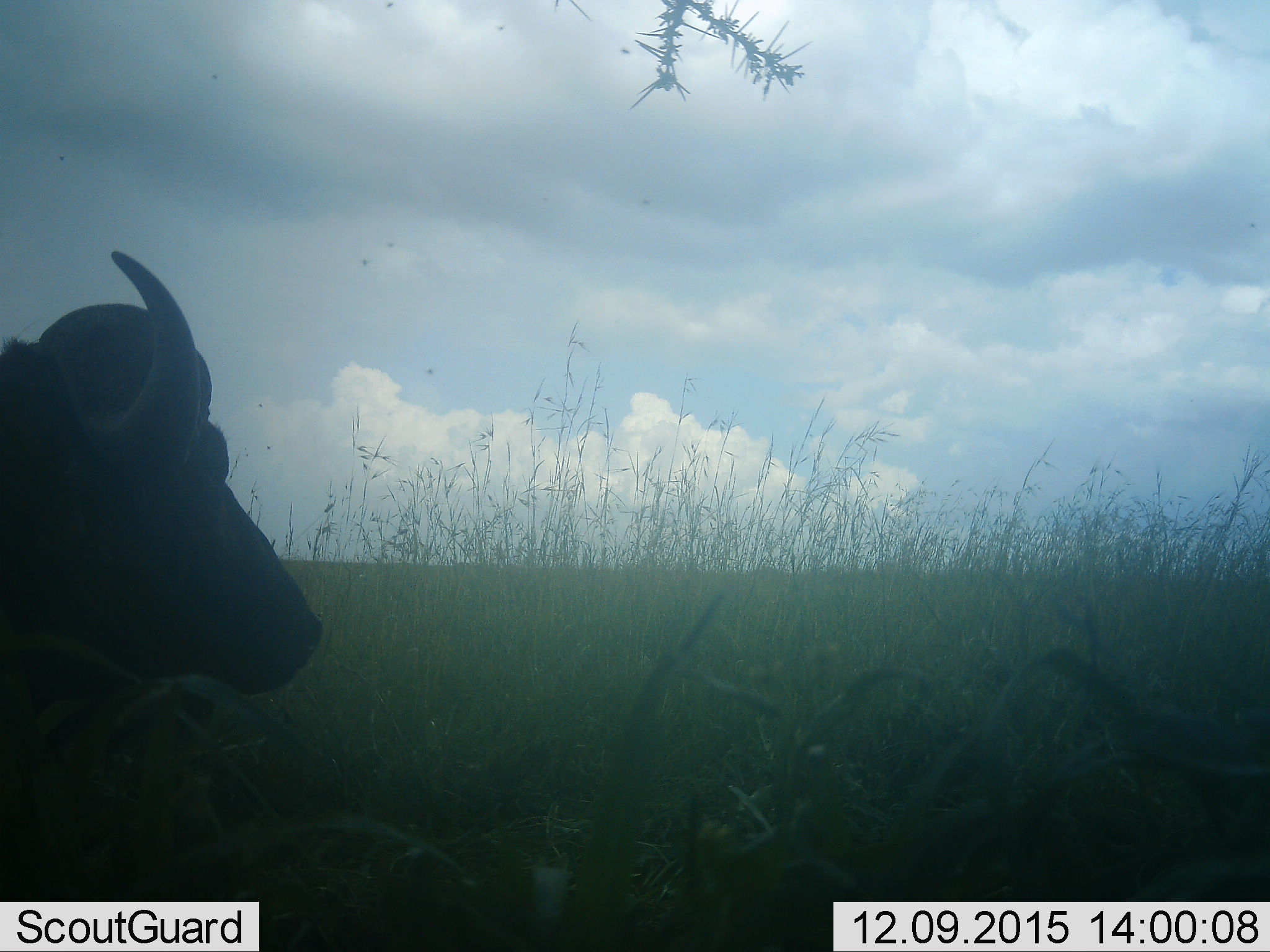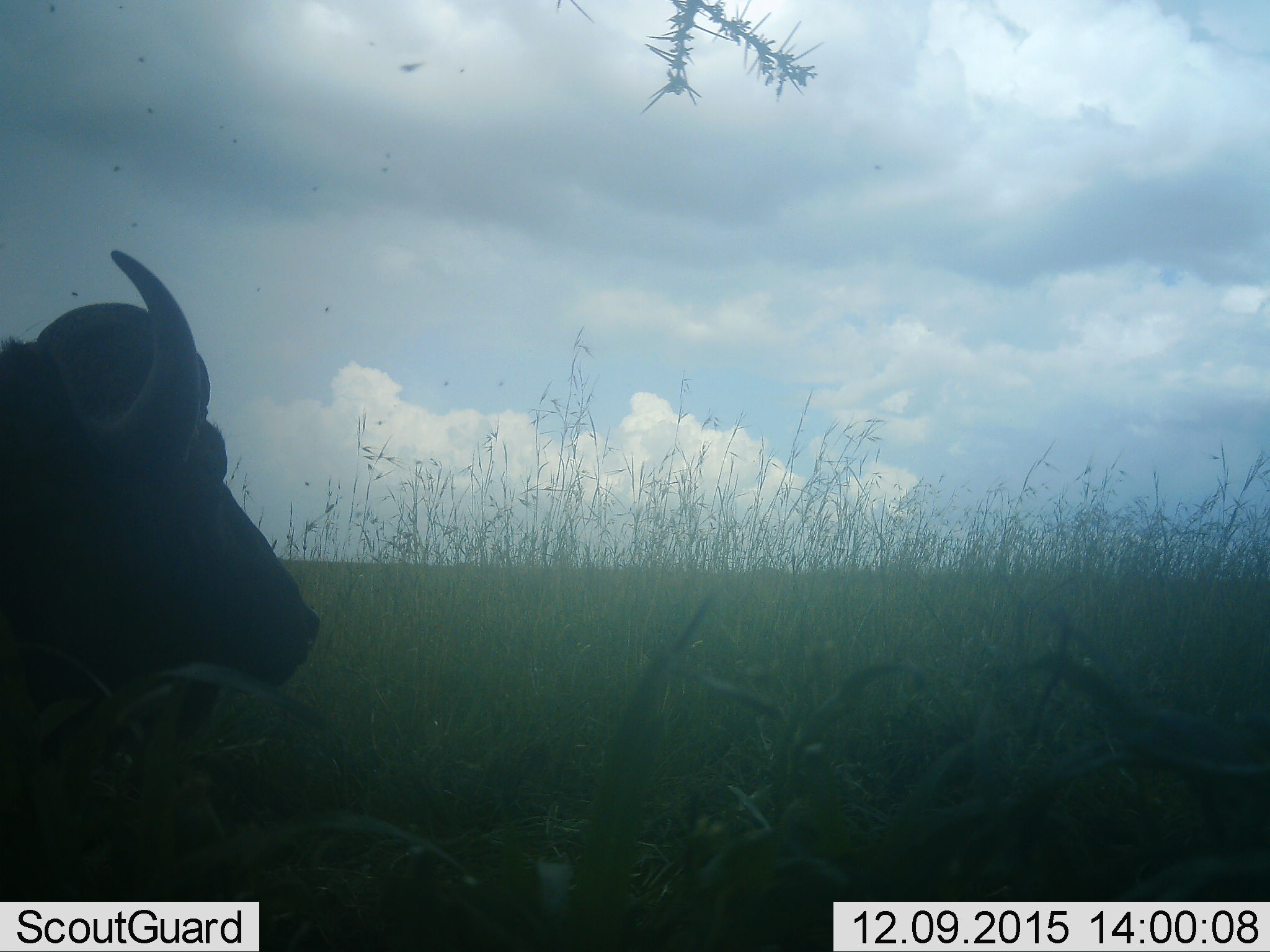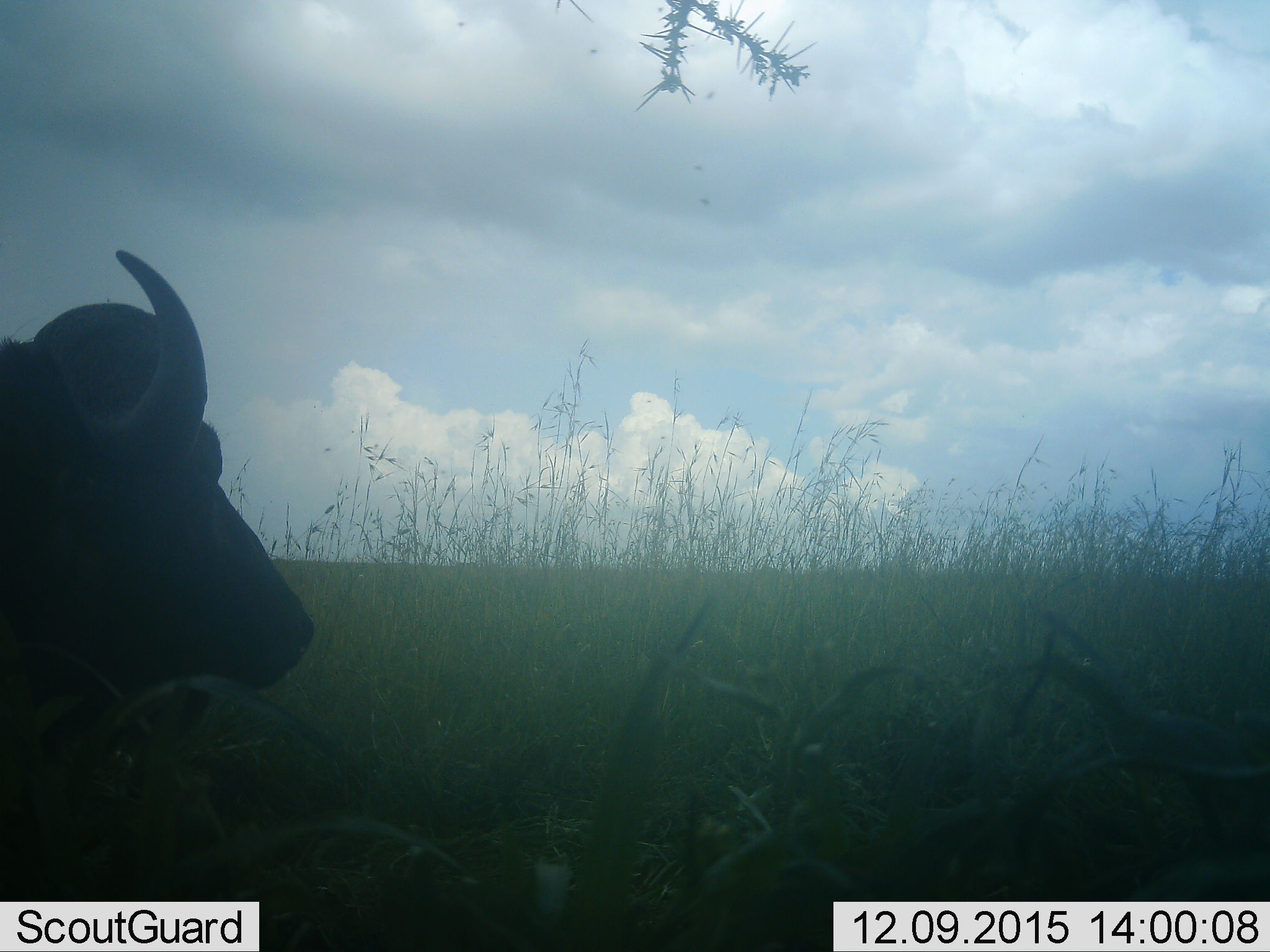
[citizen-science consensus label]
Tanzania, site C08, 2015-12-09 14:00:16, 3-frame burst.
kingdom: Animalia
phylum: Chordata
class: Mammalia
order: Artiodactyla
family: Bovidae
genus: Syncerus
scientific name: Syncerus caffer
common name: cape buffalo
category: buffalo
Buffalo (cape buffalo) (Syncerus caffer), count 1. Behavior (volunteer vote fractions): standing 69%, resting 23%, moving 0%, interacting 0%. Young present (vote fraction): 0%. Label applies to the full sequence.